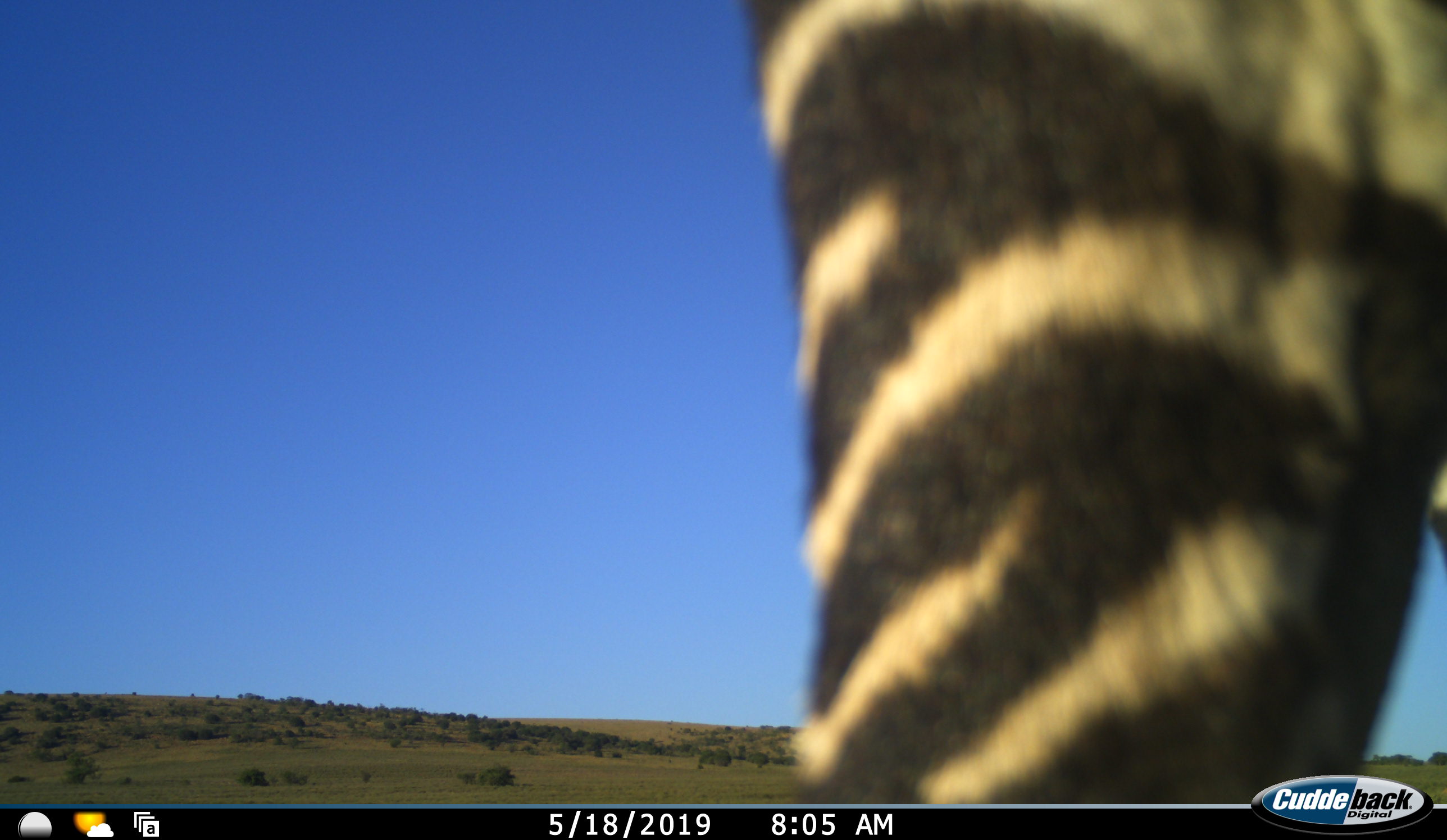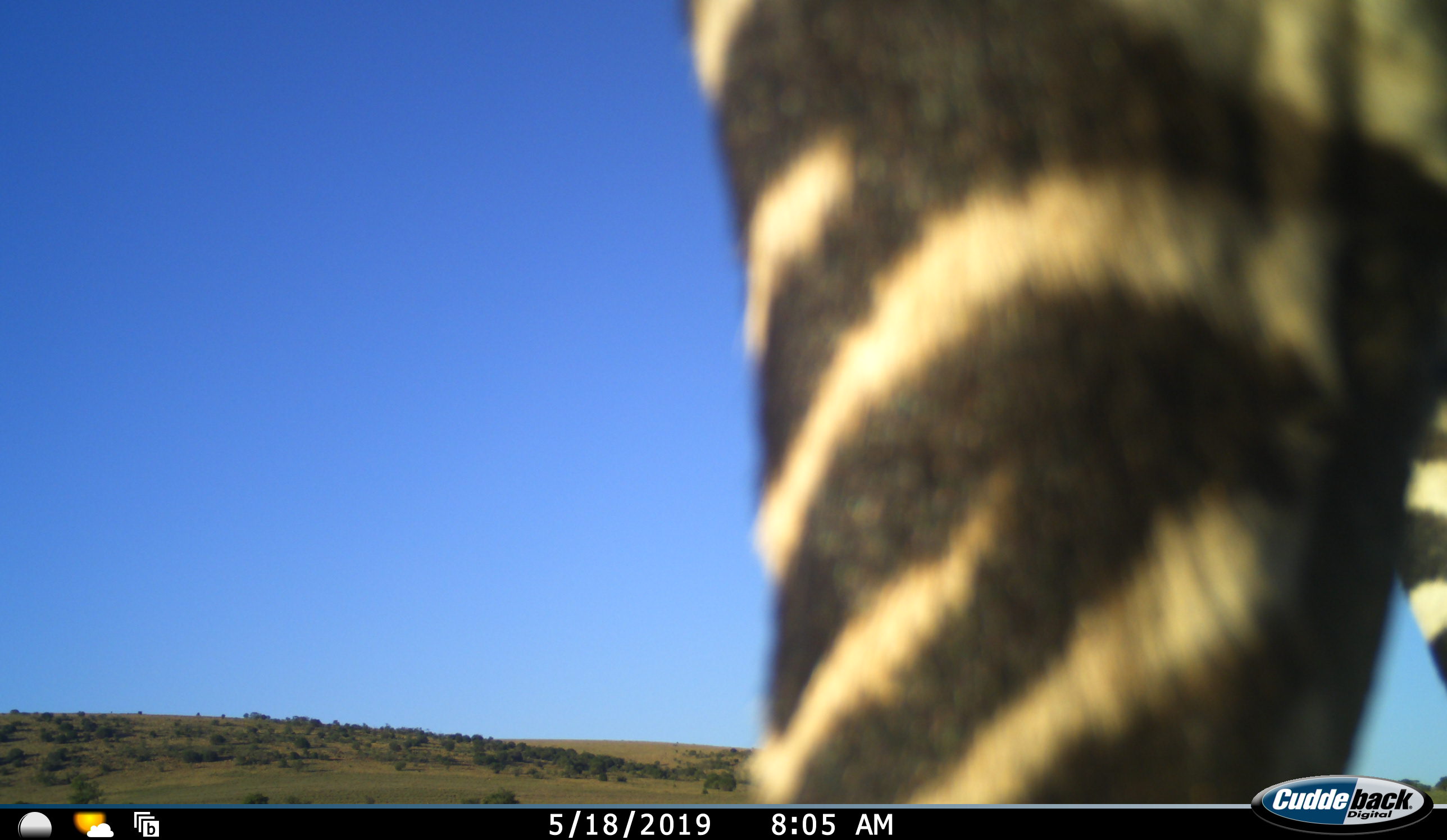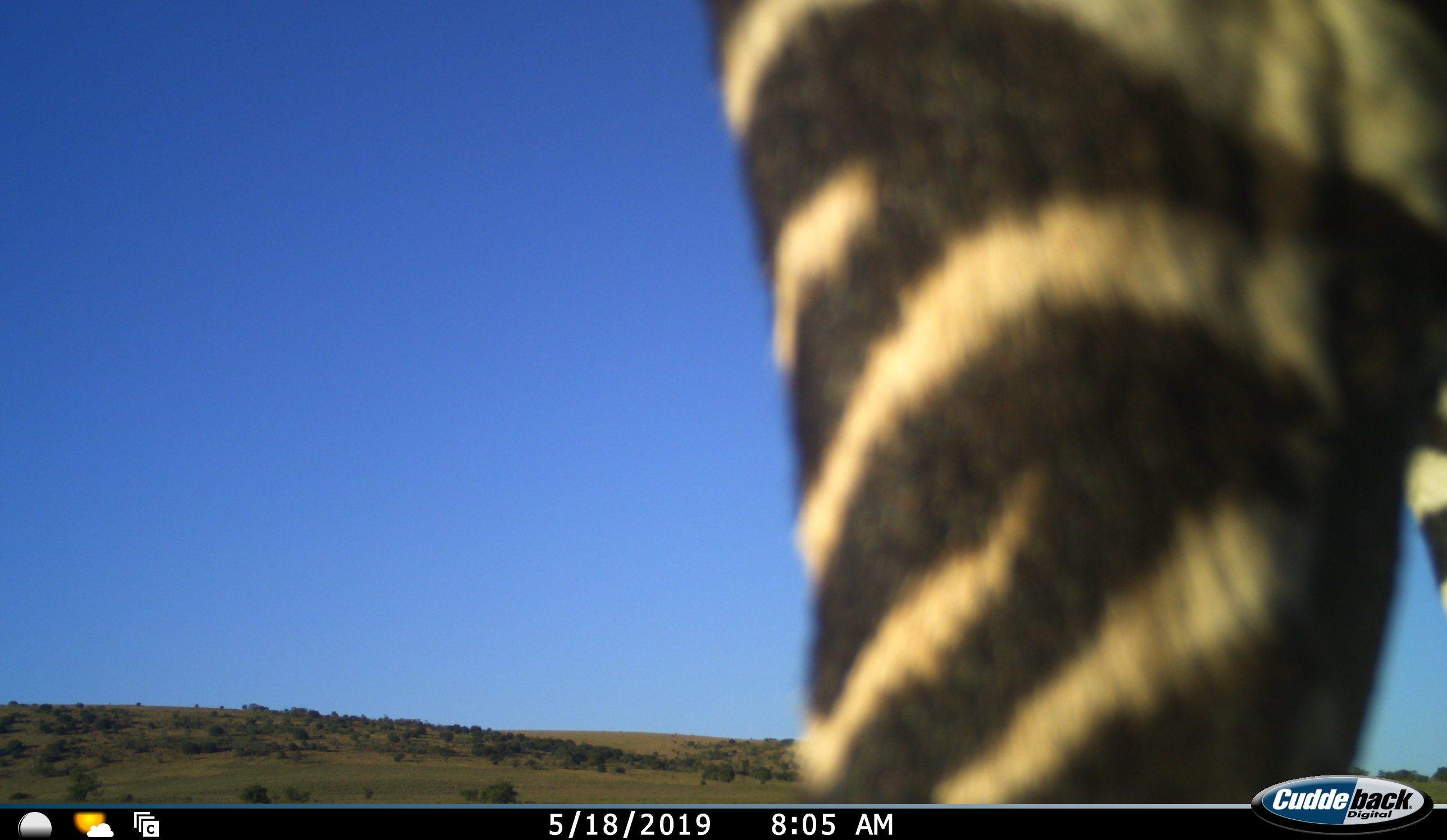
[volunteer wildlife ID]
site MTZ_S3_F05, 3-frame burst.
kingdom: Animalia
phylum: Chordata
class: Mammalia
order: Perissodactyla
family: Equidae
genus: Equus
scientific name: Equus zebra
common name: mountain zebra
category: zebramountain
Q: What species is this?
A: Zebramountain (mountain zebra) (Equus zebra).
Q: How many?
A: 1.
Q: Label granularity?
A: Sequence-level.